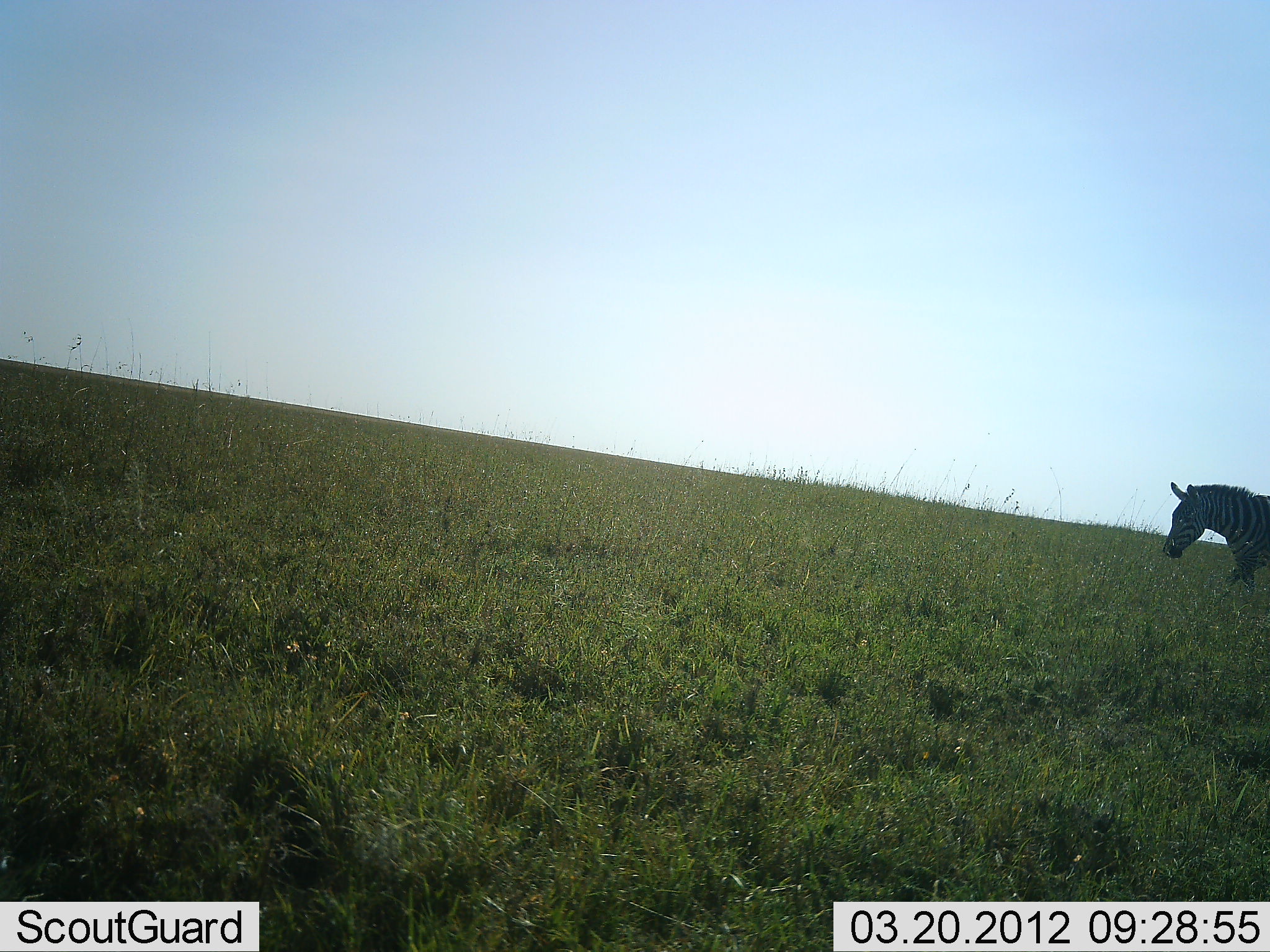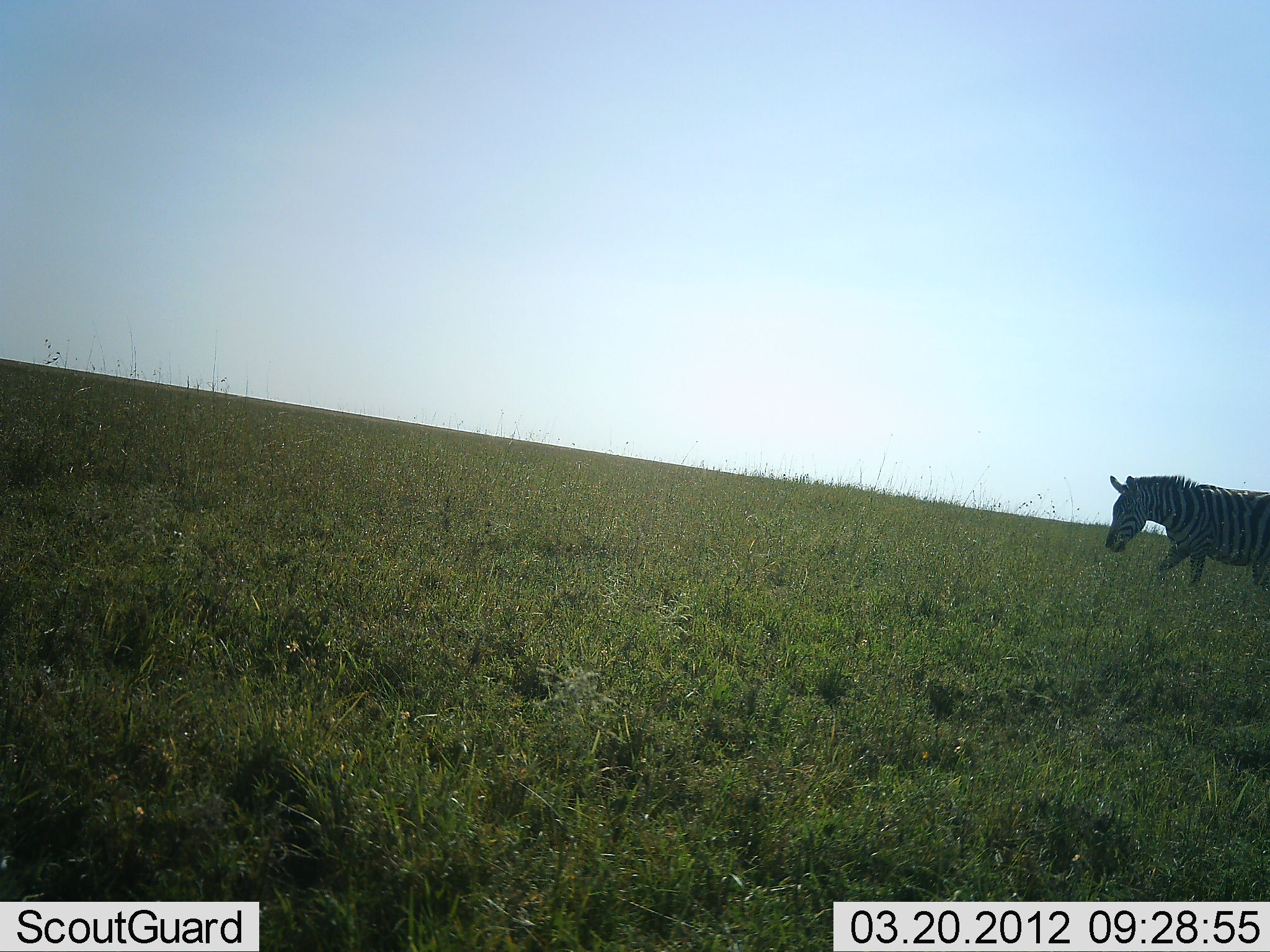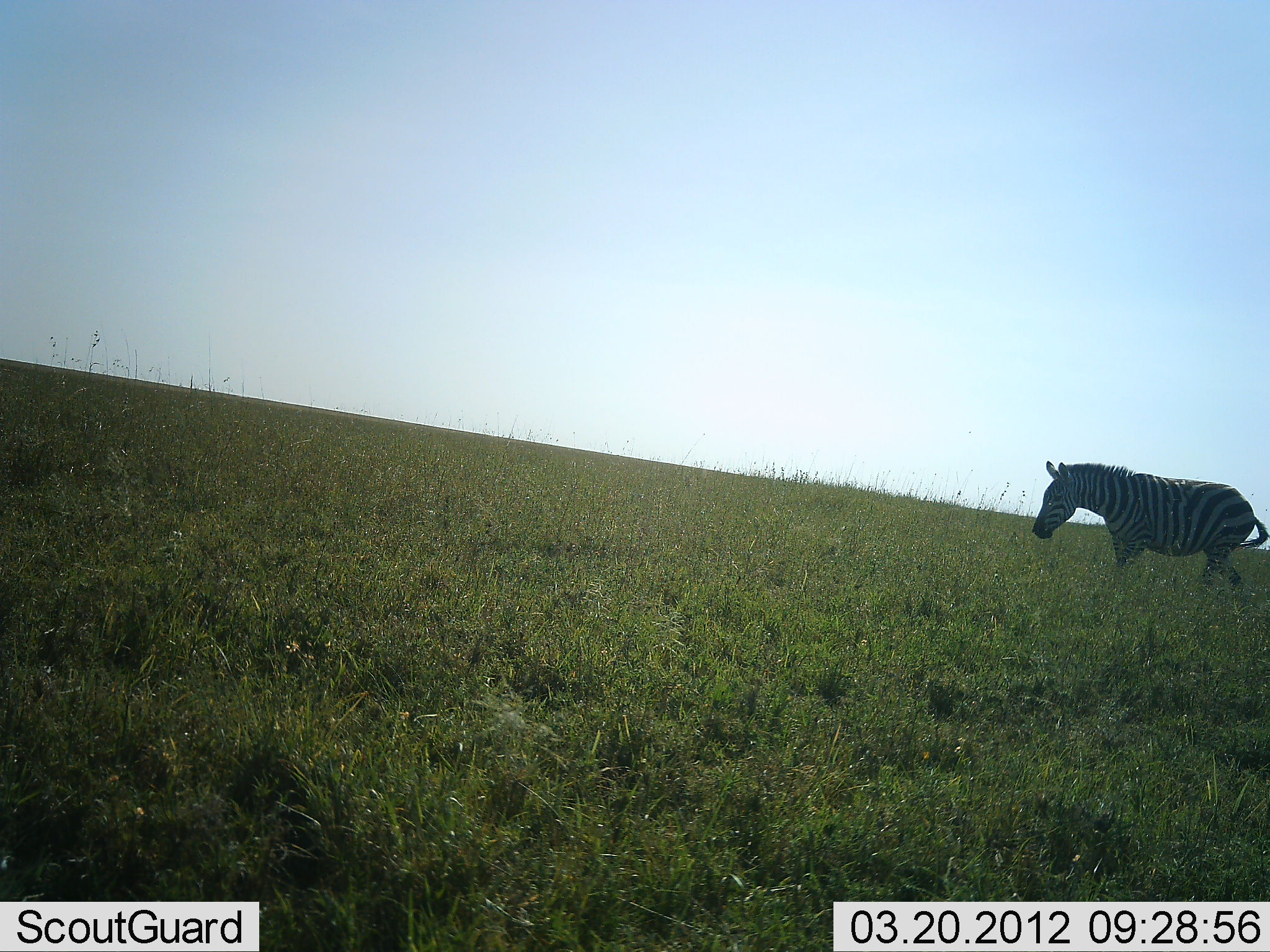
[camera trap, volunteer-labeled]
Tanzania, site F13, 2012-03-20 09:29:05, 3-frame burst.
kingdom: Animalia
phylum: Chordata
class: Mammalia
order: Perissodactyla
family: Equidae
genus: Equus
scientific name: Equus quagga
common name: plains zebra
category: zebra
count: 1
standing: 7%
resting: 0%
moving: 96%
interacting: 0%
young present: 0%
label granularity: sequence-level